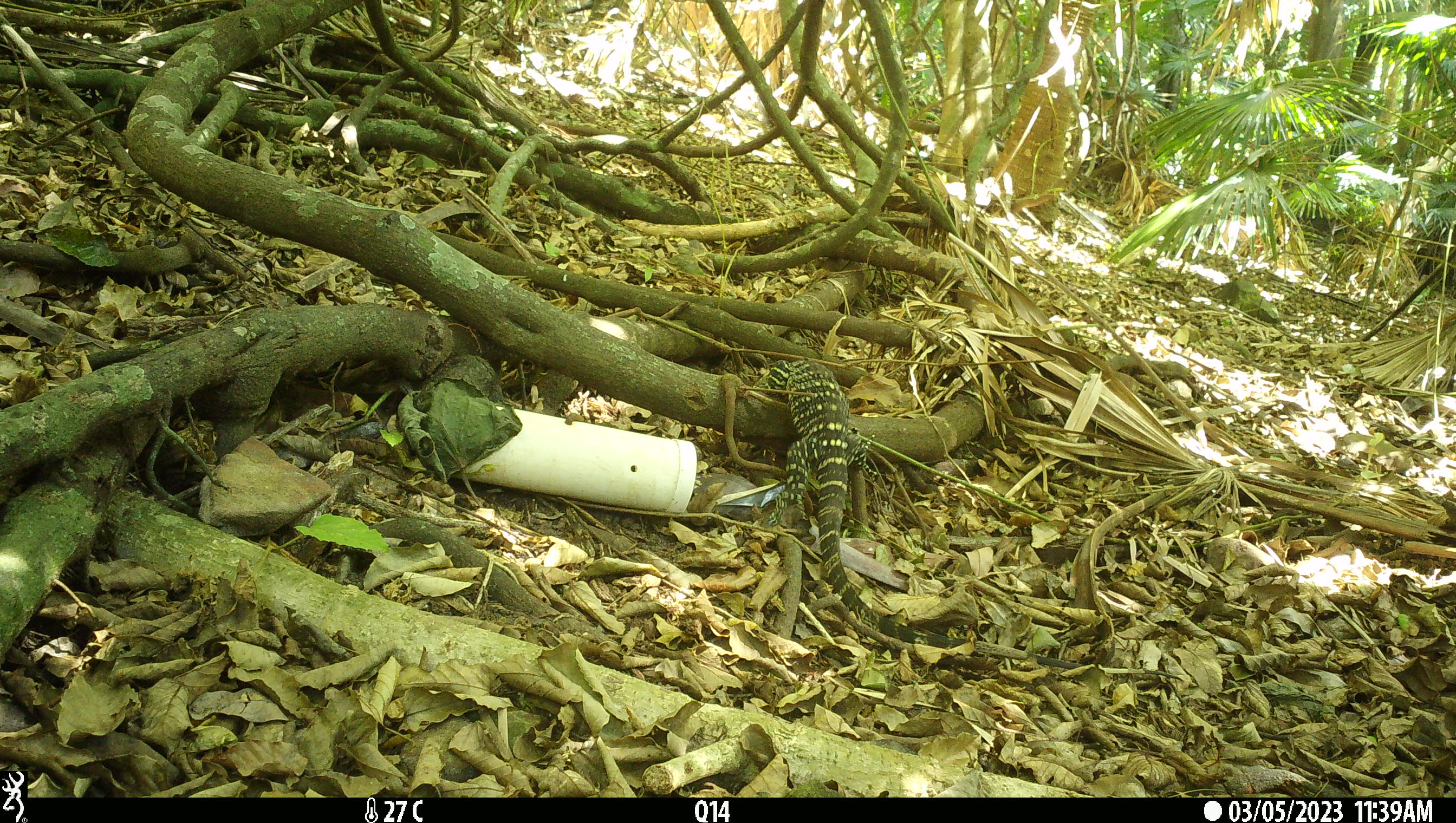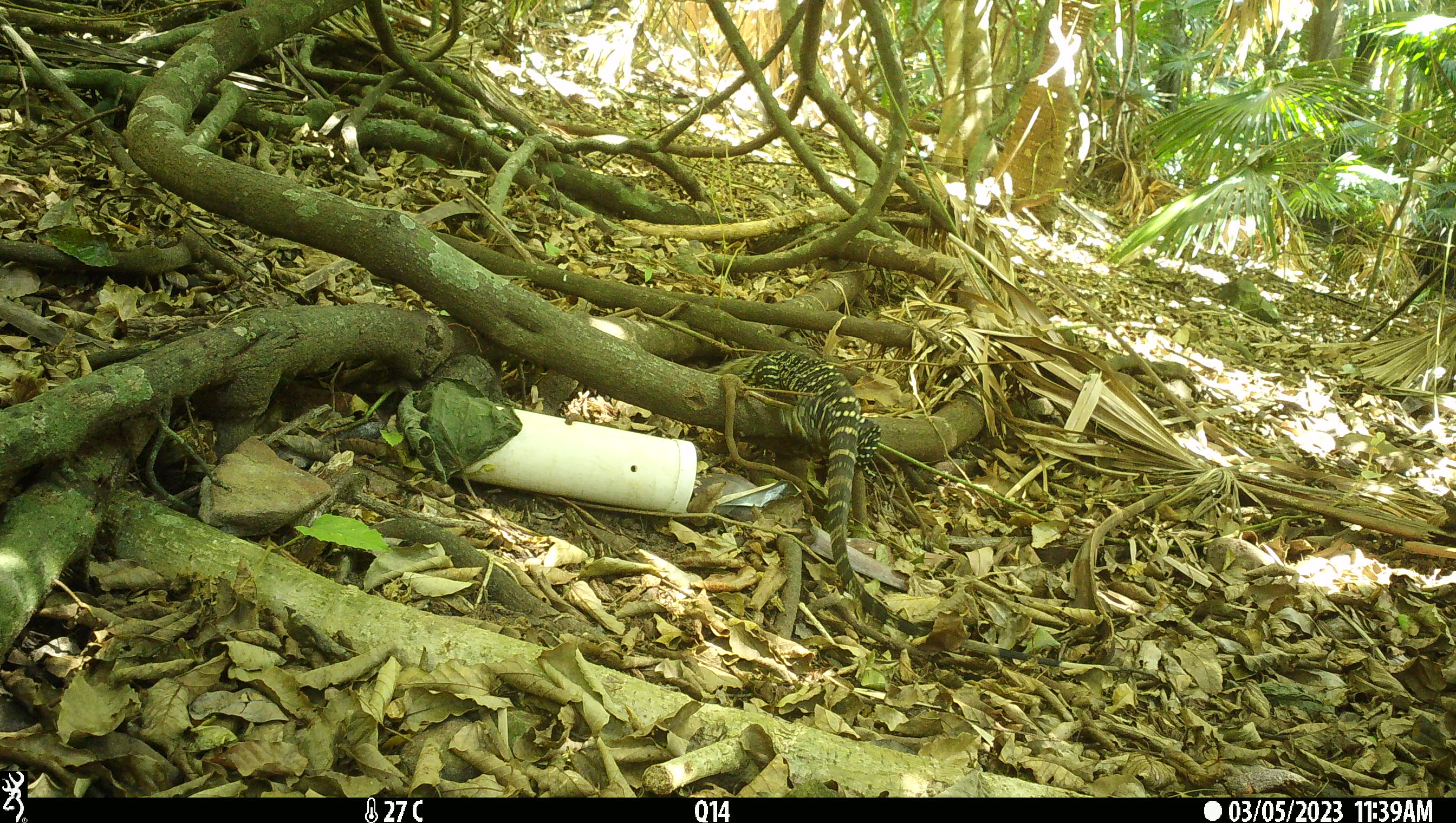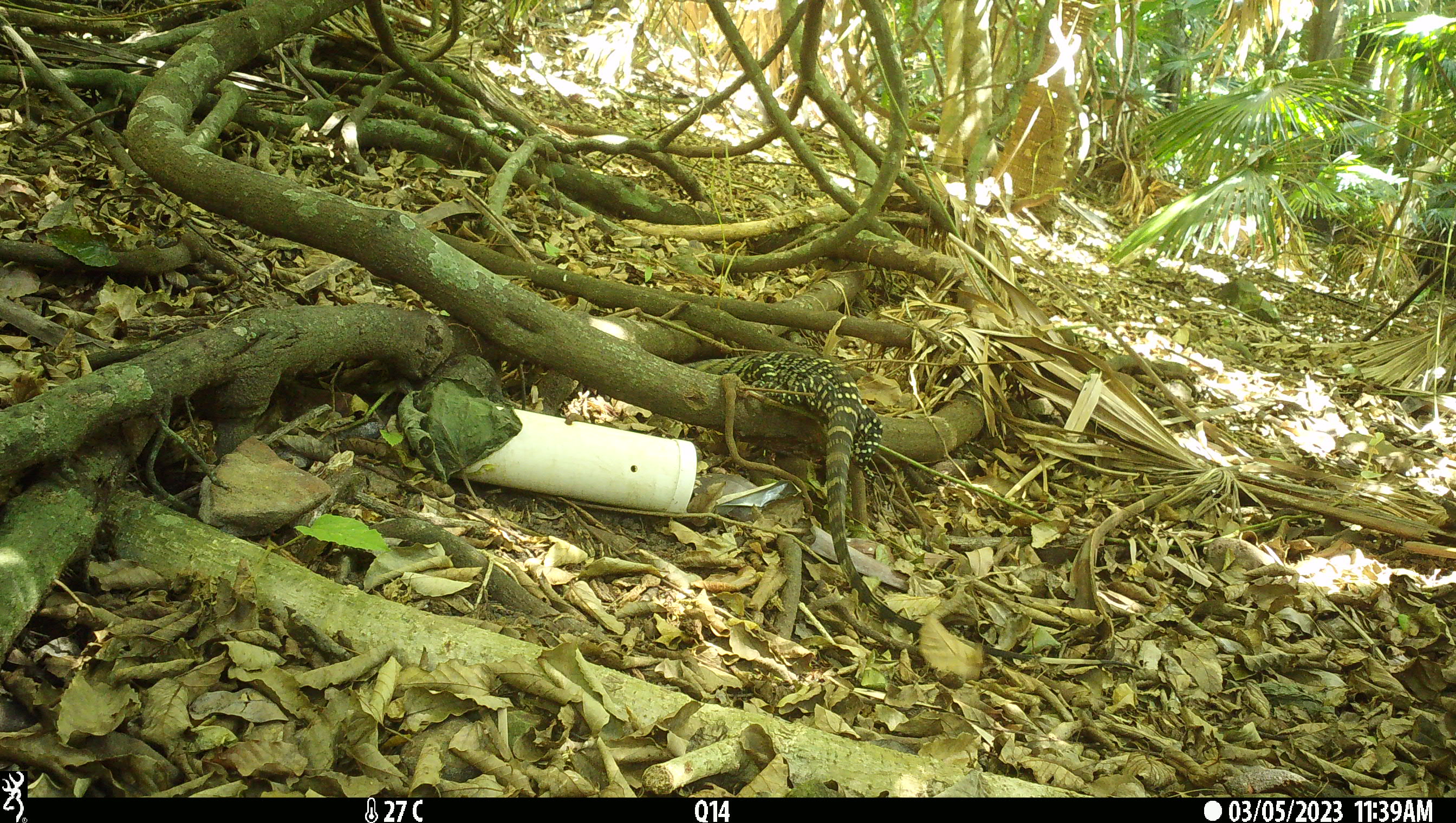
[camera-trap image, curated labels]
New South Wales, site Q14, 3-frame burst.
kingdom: Animalia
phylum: Chordata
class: Reptilia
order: Squamata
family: Varanidae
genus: Varanus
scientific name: Varanus varius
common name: lace monitor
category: goanna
Goanna (lace monitor) (Varanus varius).